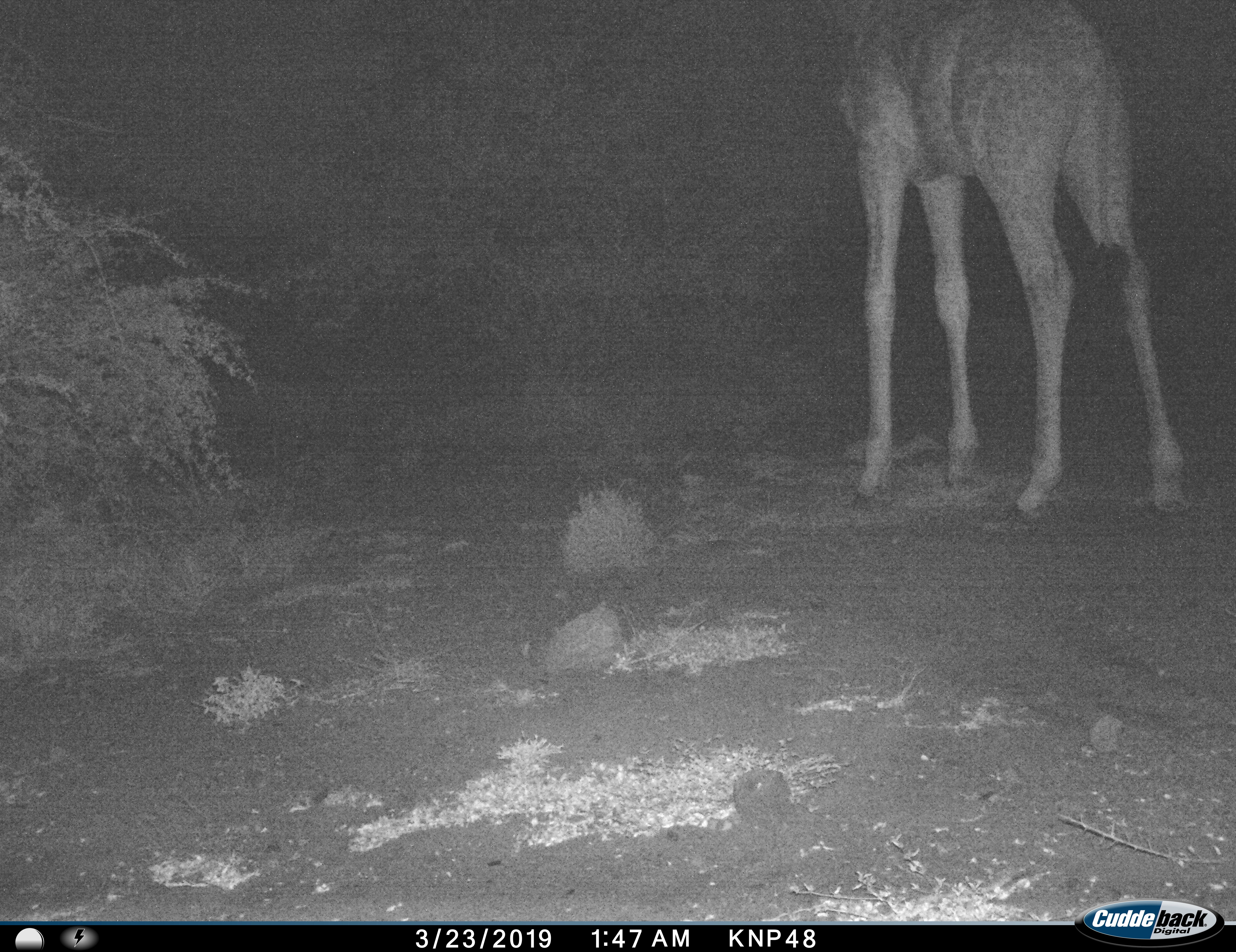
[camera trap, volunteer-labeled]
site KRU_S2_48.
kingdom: Animalia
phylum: Chordata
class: Mammalia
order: Artiodactyla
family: Giraffidae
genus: Giraffa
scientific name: Giraffa camelopardalis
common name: giraffe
Giraffe (Giraffa camelopardalis), count 1. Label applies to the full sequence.